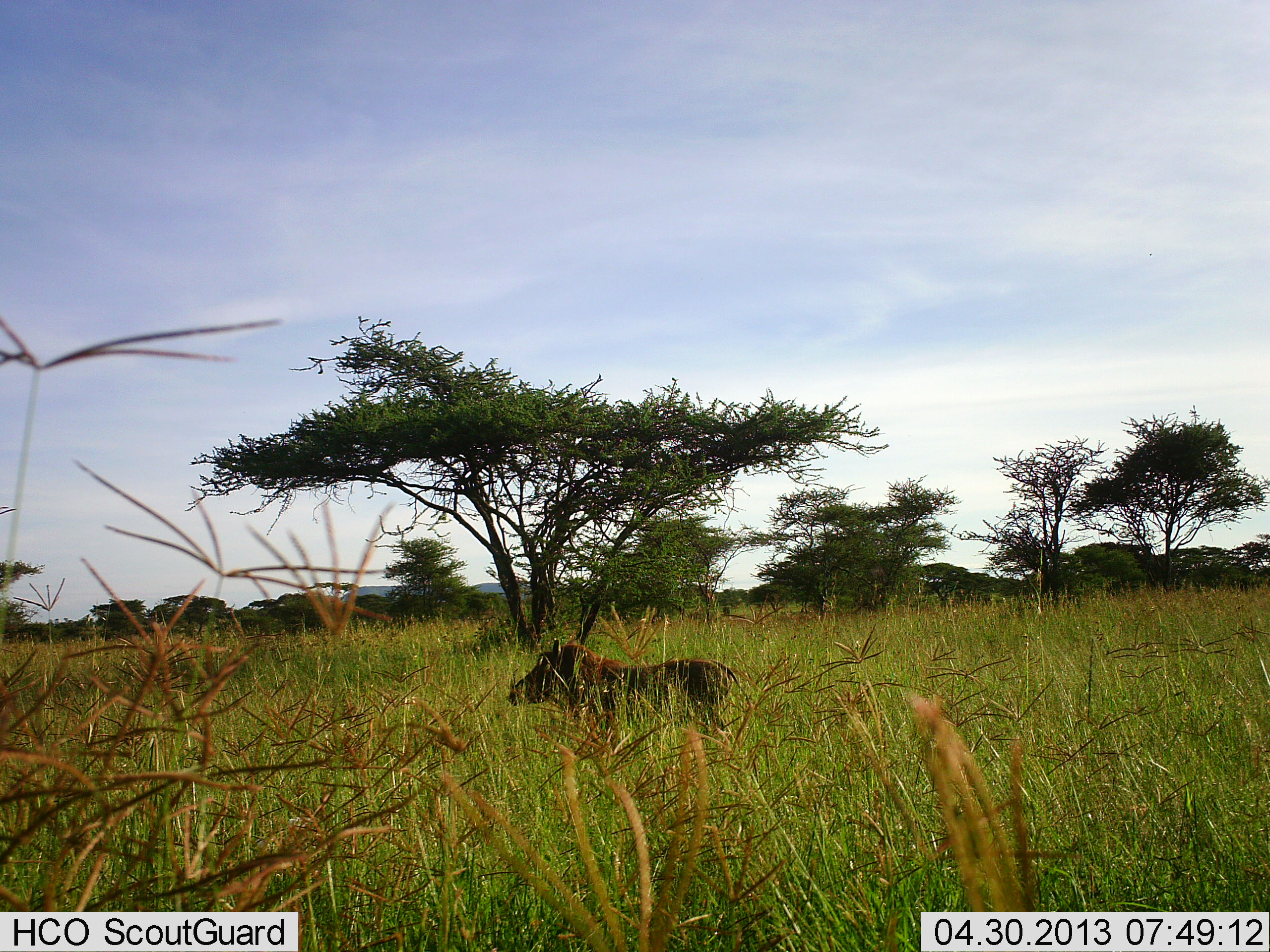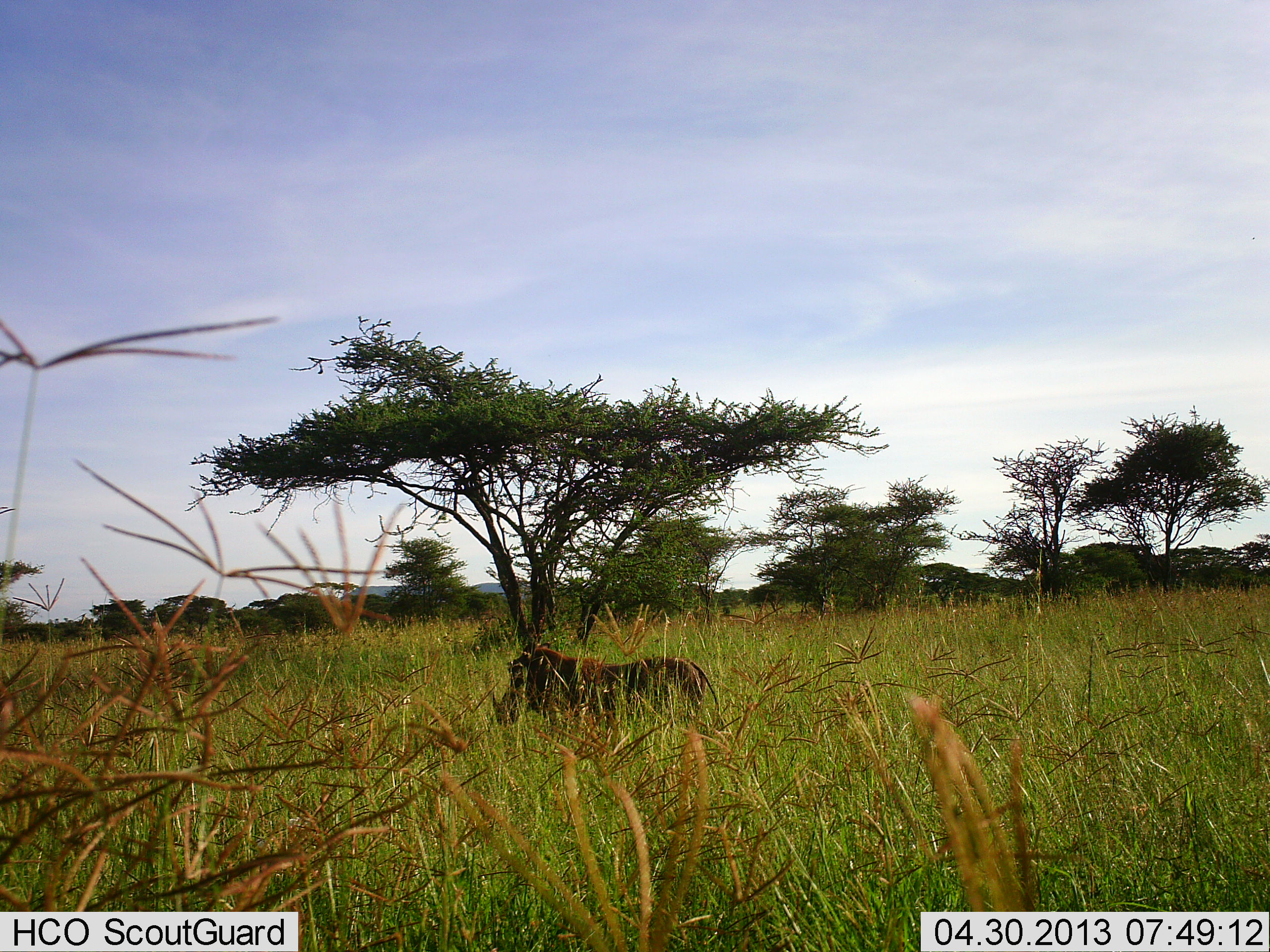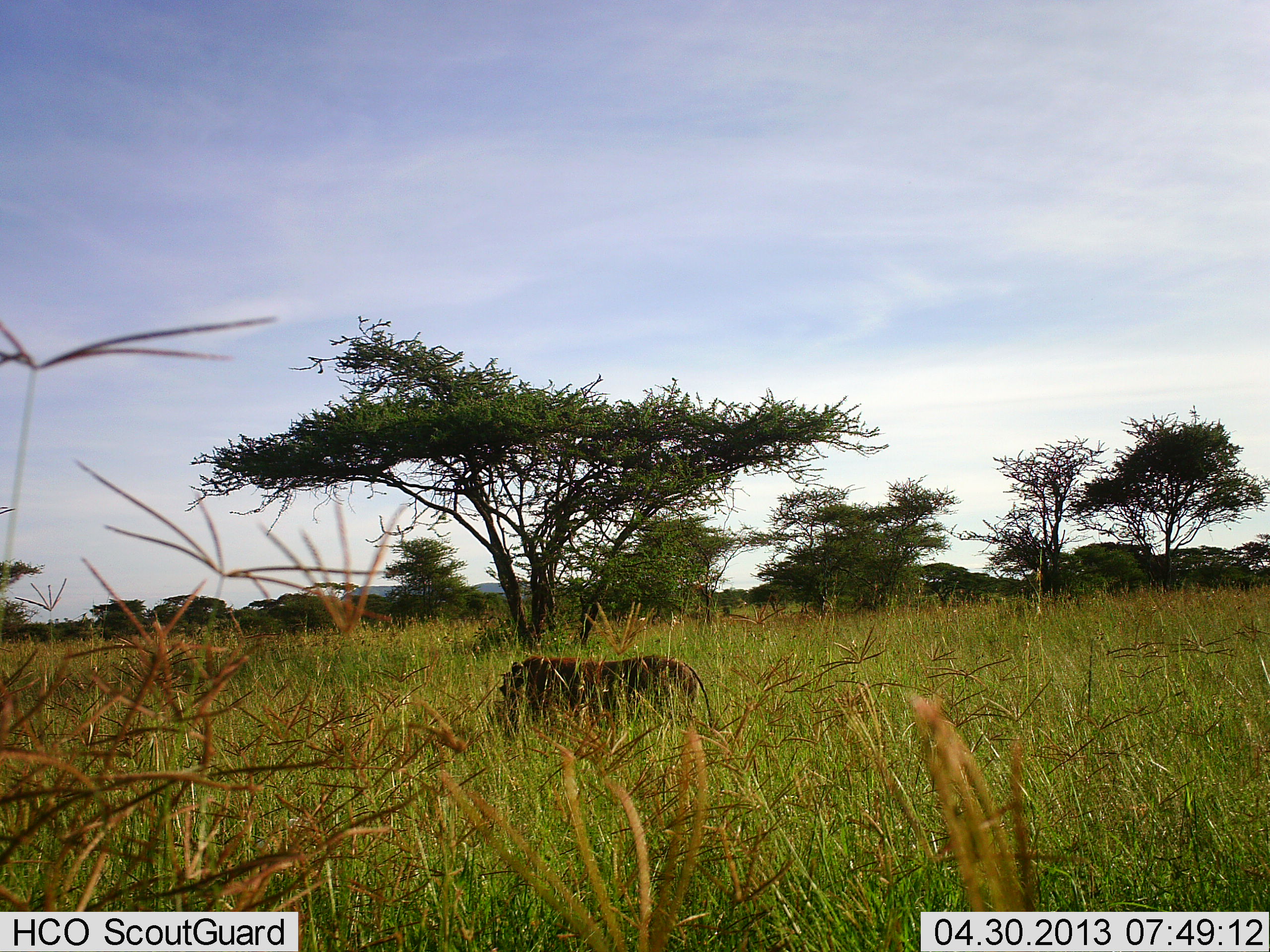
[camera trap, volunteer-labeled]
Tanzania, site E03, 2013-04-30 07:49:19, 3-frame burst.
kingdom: Animalia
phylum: Chordata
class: Mammalia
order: Artiodactyla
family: Suidae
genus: Phacochoerus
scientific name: Phacochoerus africanus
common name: warthog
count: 1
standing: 45%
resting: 5%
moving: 35%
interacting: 0%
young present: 0%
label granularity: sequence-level